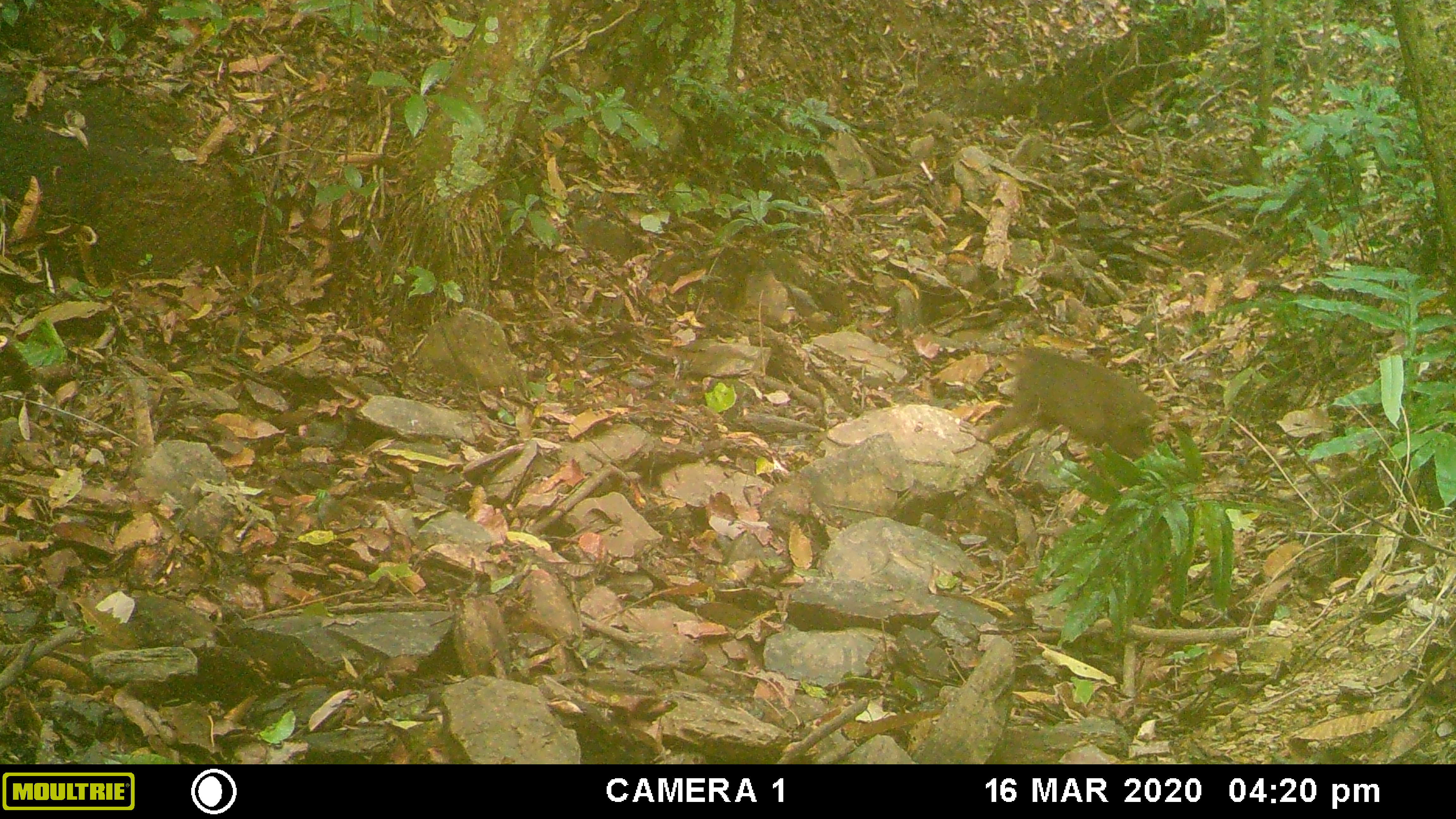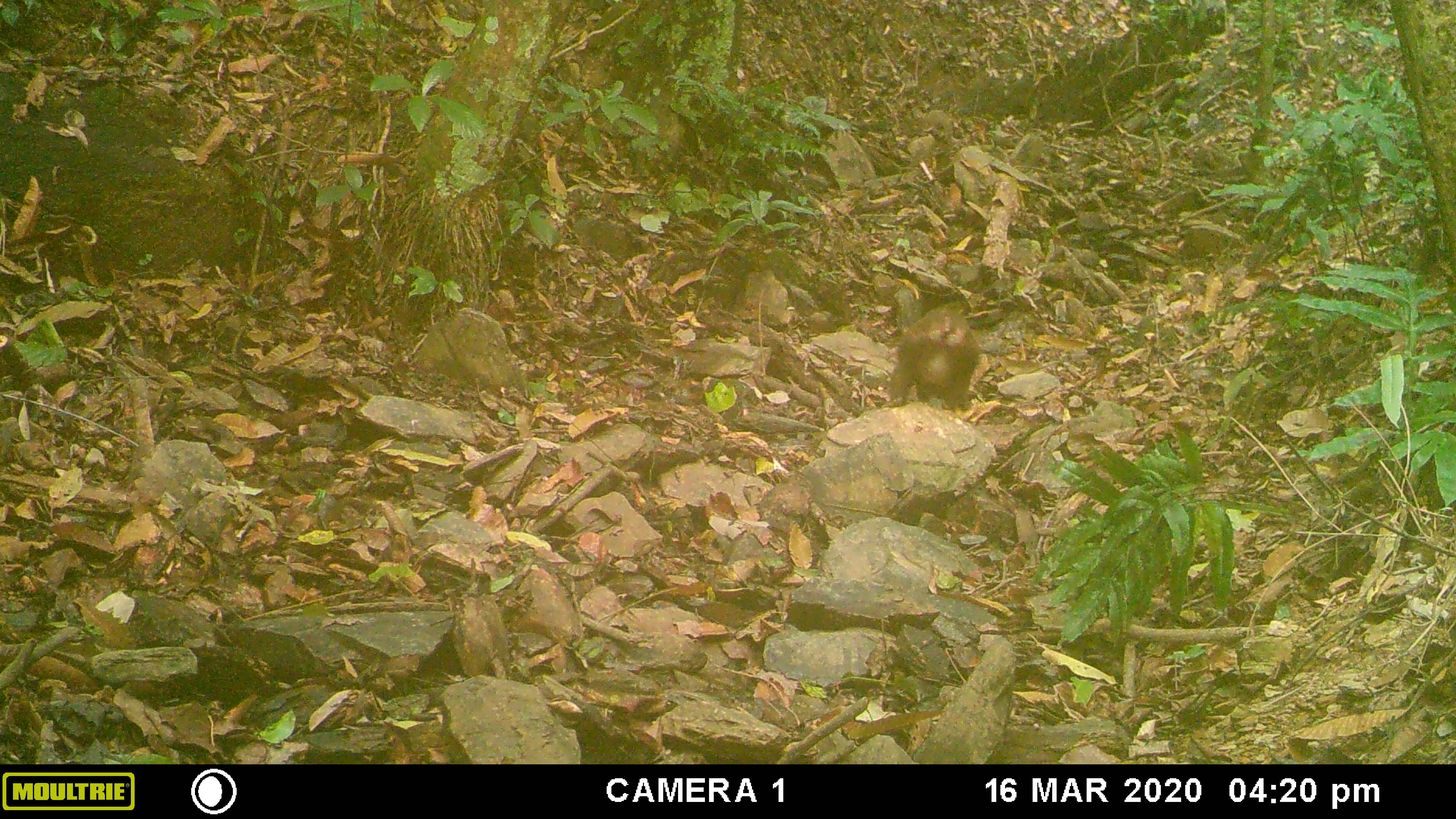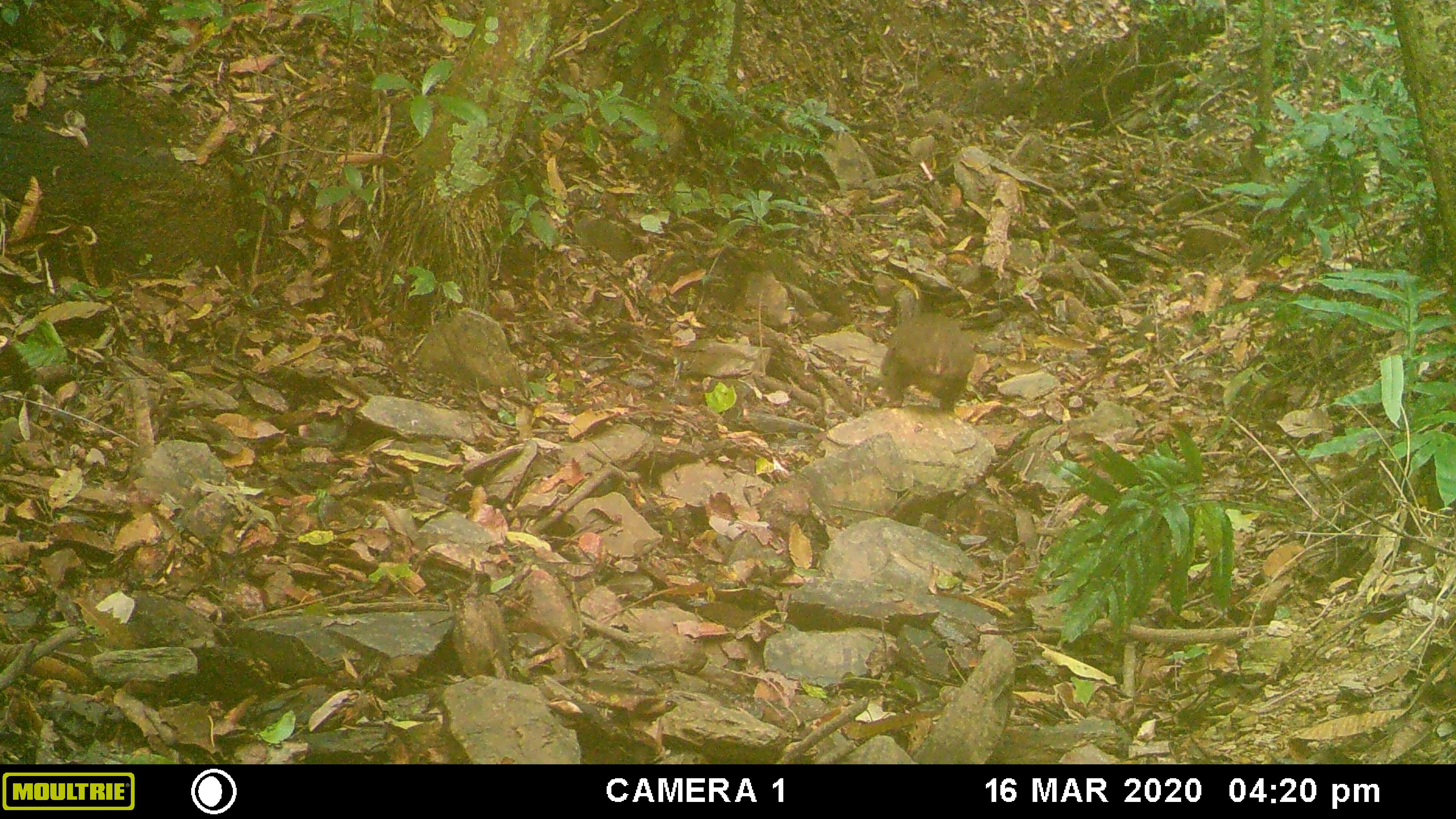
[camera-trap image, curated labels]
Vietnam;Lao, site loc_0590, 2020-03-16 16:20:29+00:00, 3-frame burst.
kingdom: Animalia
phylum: Chordata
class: Mammalia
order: Primates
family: Cercopithecidae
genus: Macaca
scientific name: Macaca arctoides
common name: stump-tailed macaque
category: stump tailed macaque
Stump tailed macaque (stump-tailed macaque) (Macaca arctoides). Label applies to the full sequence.